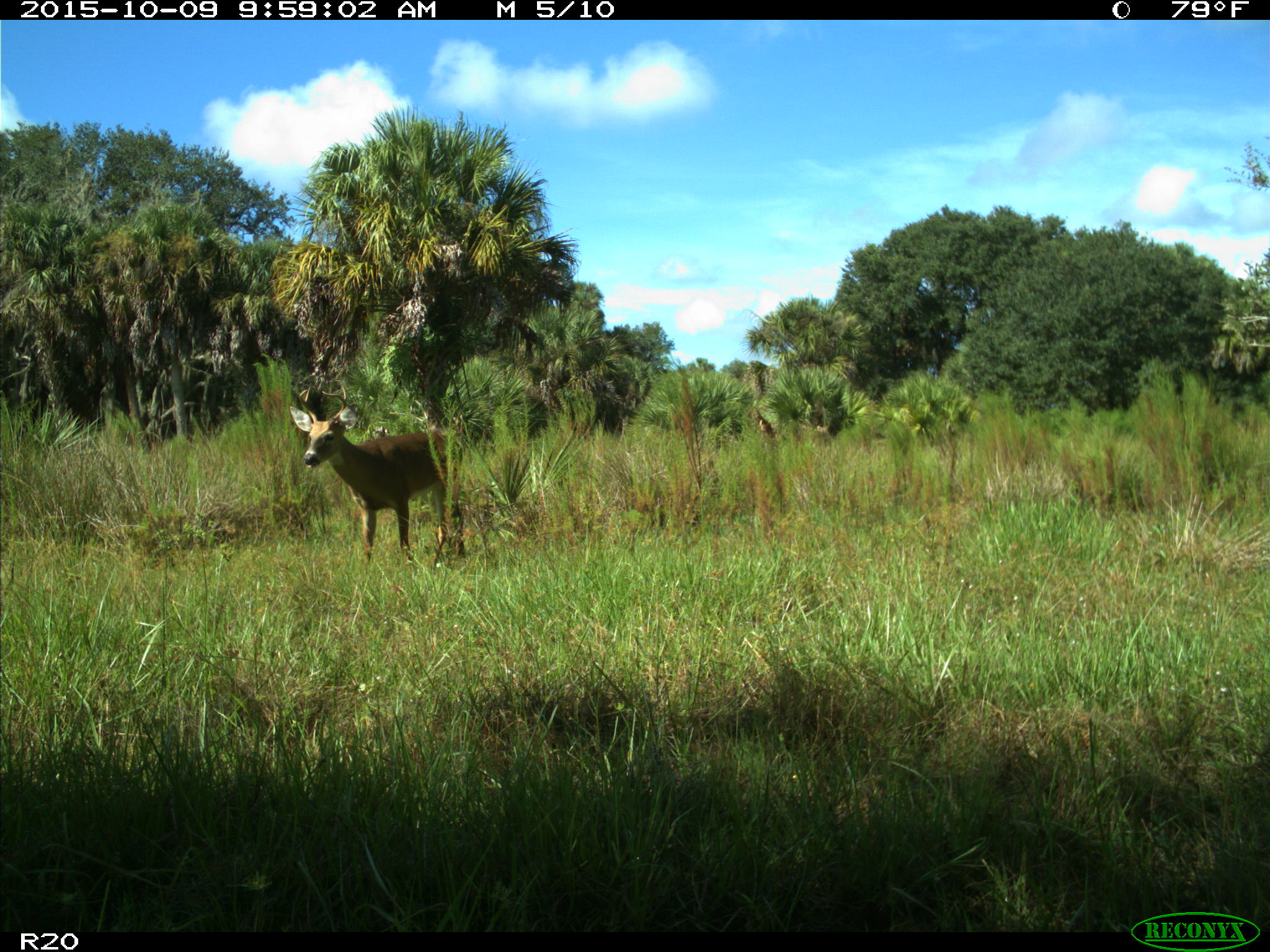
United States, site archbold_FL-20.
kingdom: Animalia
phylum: Chordata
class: Mammalia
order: Artiodactyla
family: Cervidae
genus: Odocoileus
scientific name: Odocoileus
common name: deer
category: unidentified deer